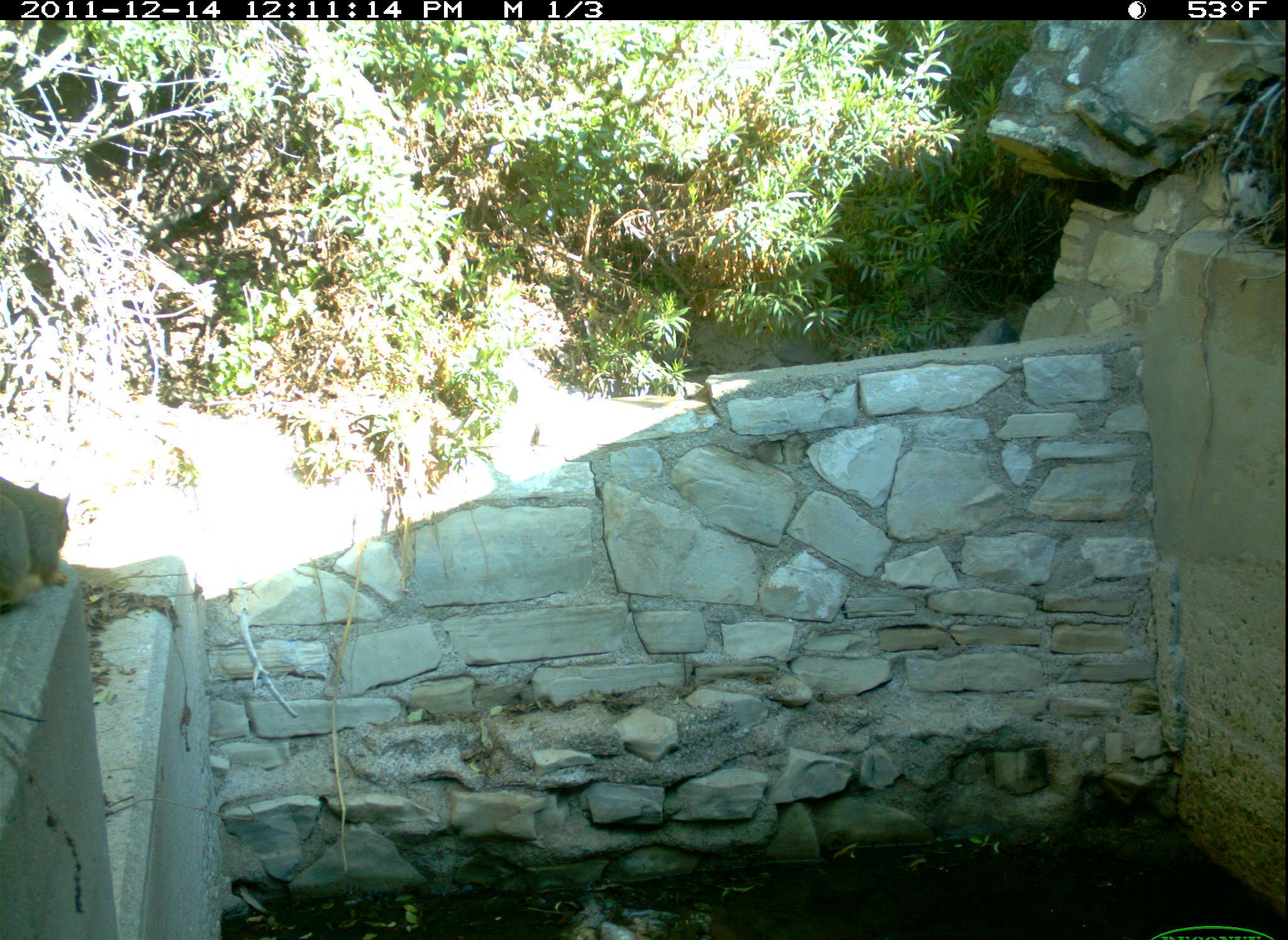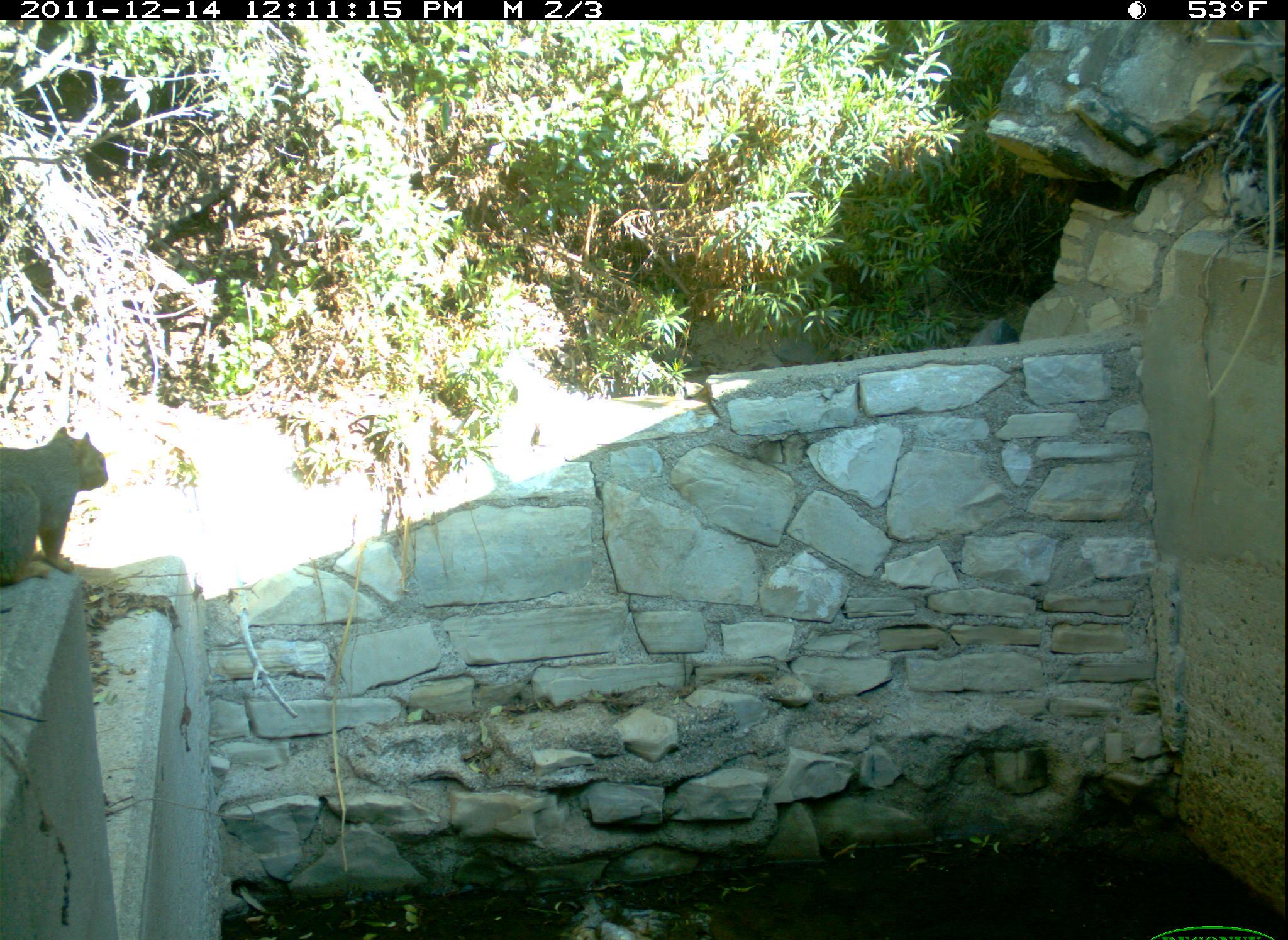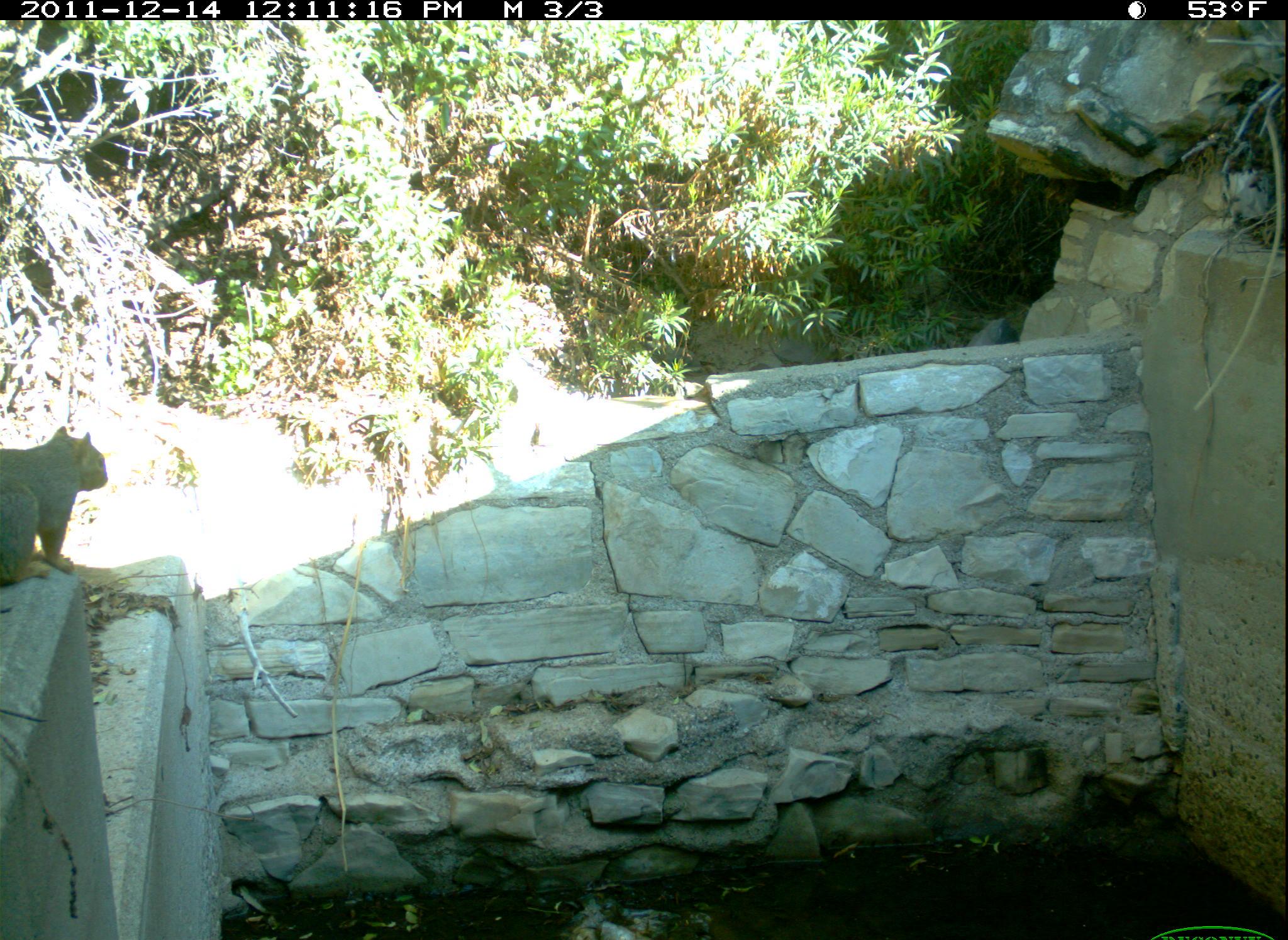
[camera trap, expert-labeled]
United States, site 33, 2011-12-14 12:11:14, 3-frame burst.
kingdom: Animalia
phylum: Chordata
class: Mammalia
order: Rodentia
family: Sciuridae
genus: Sciurus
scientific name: Sciurus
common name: squirrel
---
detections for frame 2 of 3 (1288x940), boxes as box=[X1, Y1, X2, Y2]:
squirrel: box=[0, 419, 129, 606]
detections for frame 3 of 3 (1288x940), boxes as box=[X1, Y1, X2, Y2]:
squirrel: box=[0, 416, 126, 609]